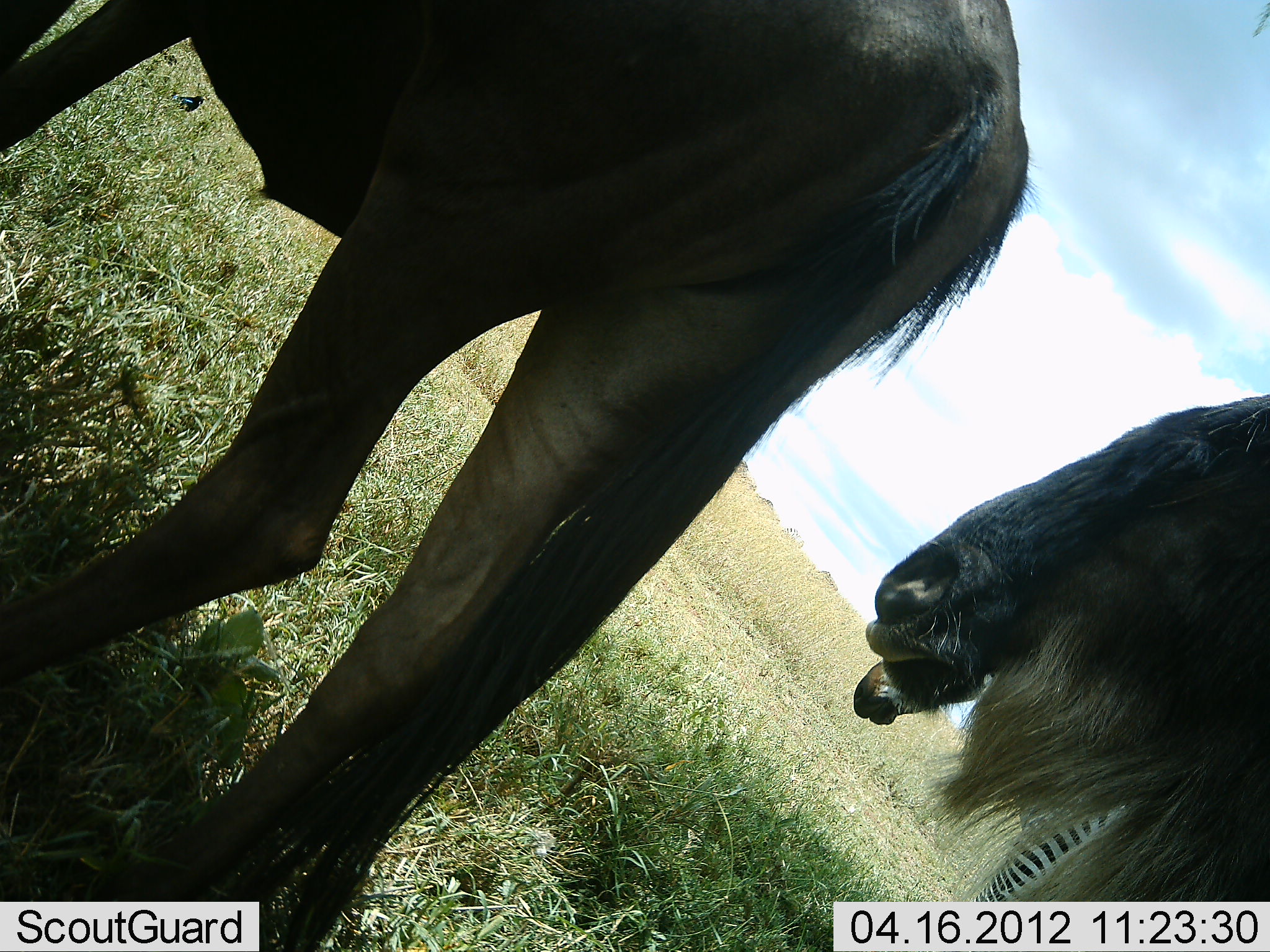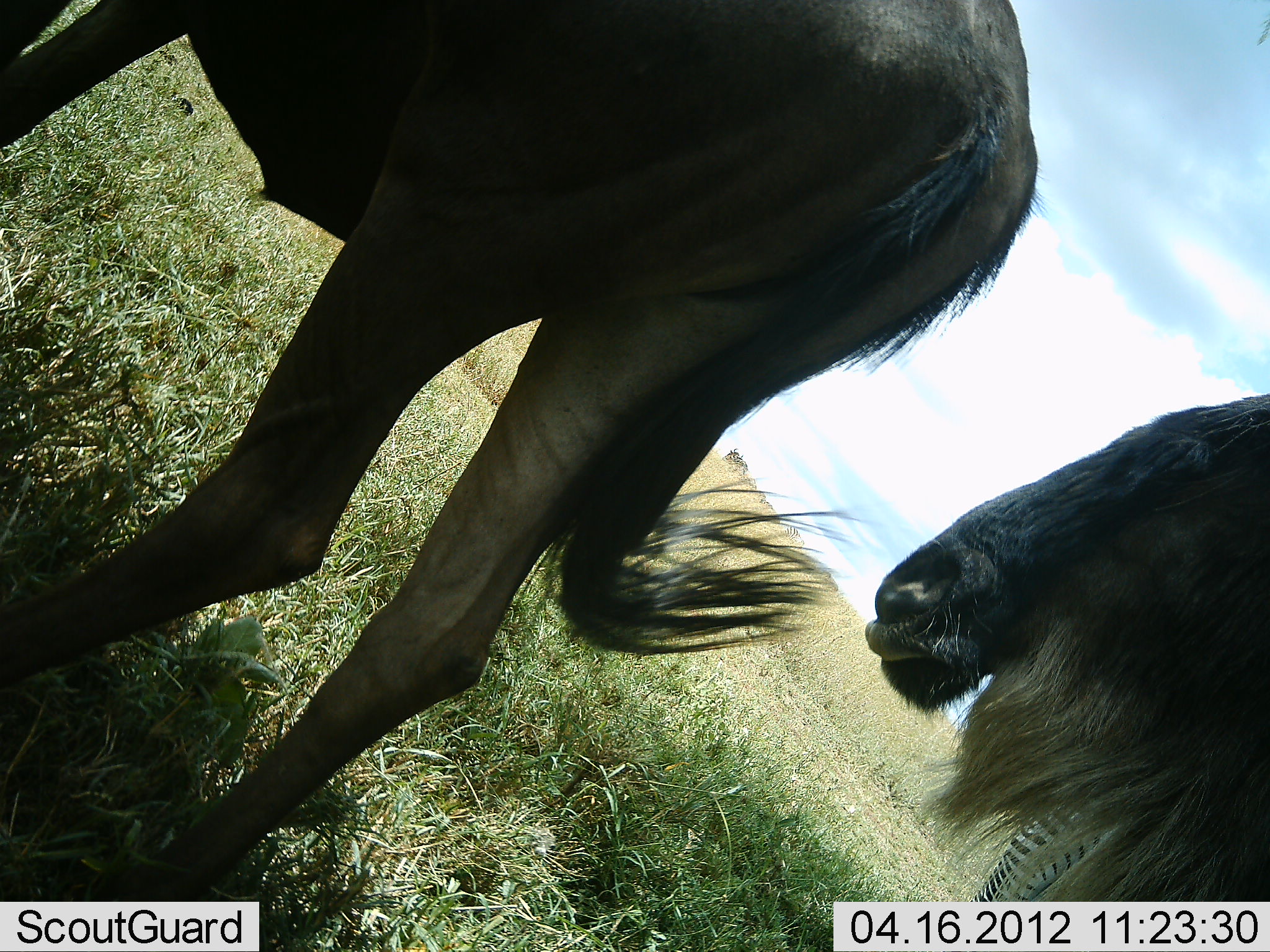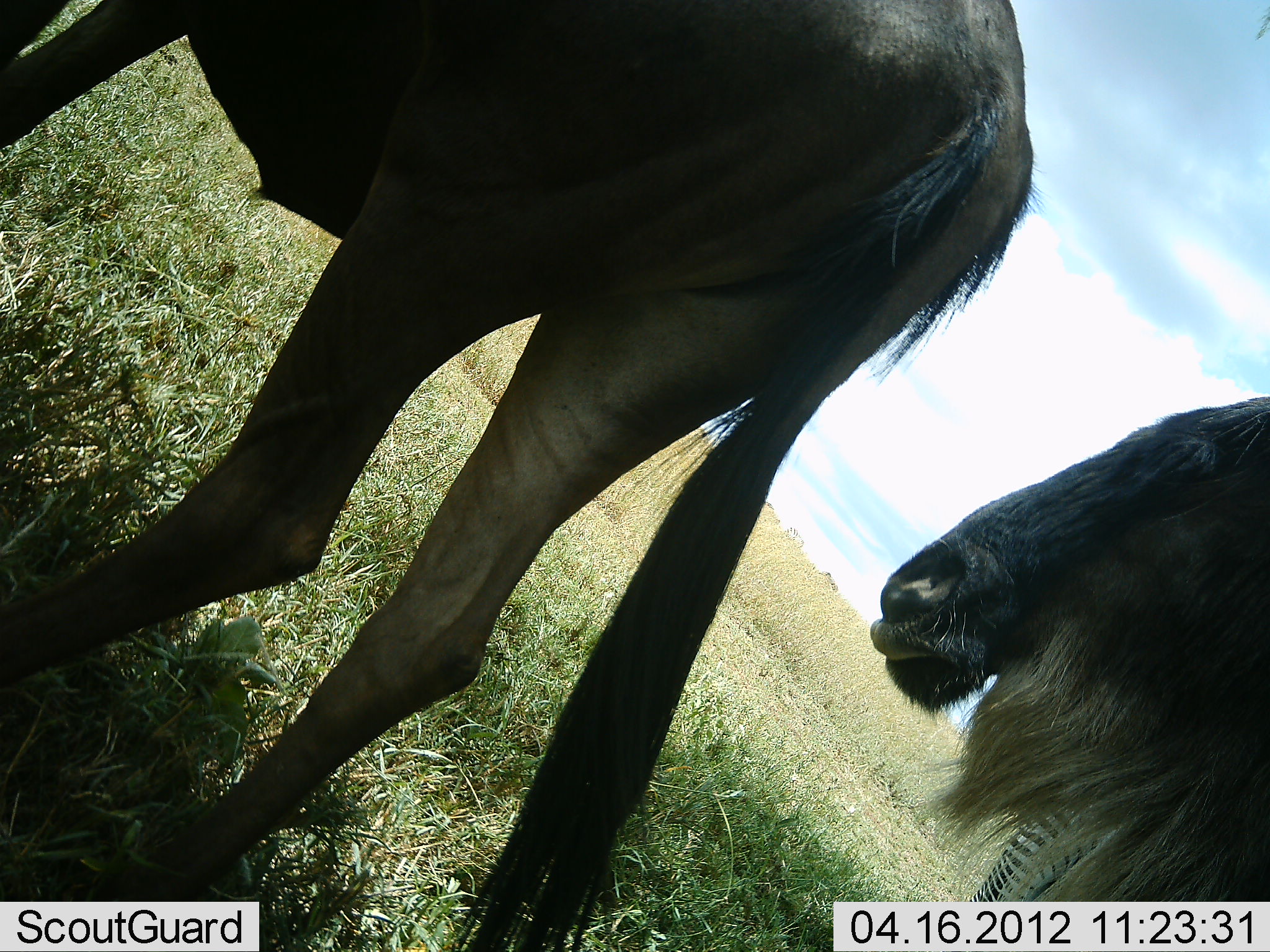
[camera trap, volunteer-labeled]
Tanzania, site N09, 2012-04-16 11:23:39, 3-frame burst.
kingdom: Animalia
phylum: Chordata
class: Mammalia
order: Artiodactyla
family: Bovidae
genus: Connochaetes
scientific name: Connochaetes taurinus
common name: blue wildebeest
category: wildebeest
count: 2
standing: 84%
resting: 4%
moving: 8%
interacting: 4%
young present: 0%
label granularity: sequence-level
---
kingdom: Animalia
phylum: Chordata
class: Mammalia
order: Perissodactyla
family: Equidae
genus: Equus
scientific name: Equus quagga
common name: plains zebra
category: zebra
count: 1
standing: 100%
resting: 0%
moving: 0%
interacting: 0%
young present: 0%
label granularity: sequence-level